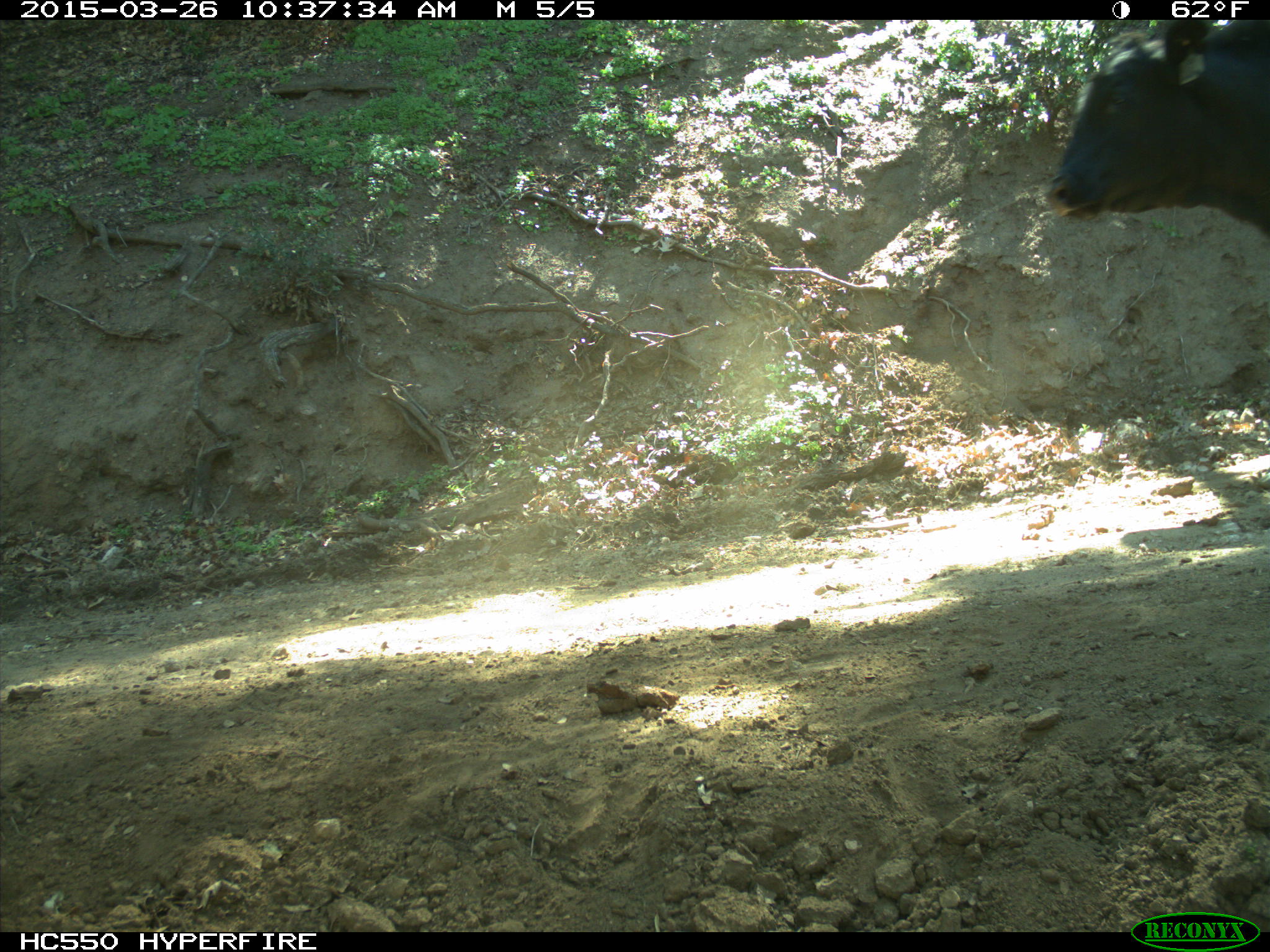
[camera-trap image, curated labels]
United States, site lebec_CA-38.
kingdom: Animalia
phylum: Chordata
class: Mammalia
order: Artiodactyla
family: Bovidae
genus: Bos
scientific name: Bos taurus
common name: domestic cow